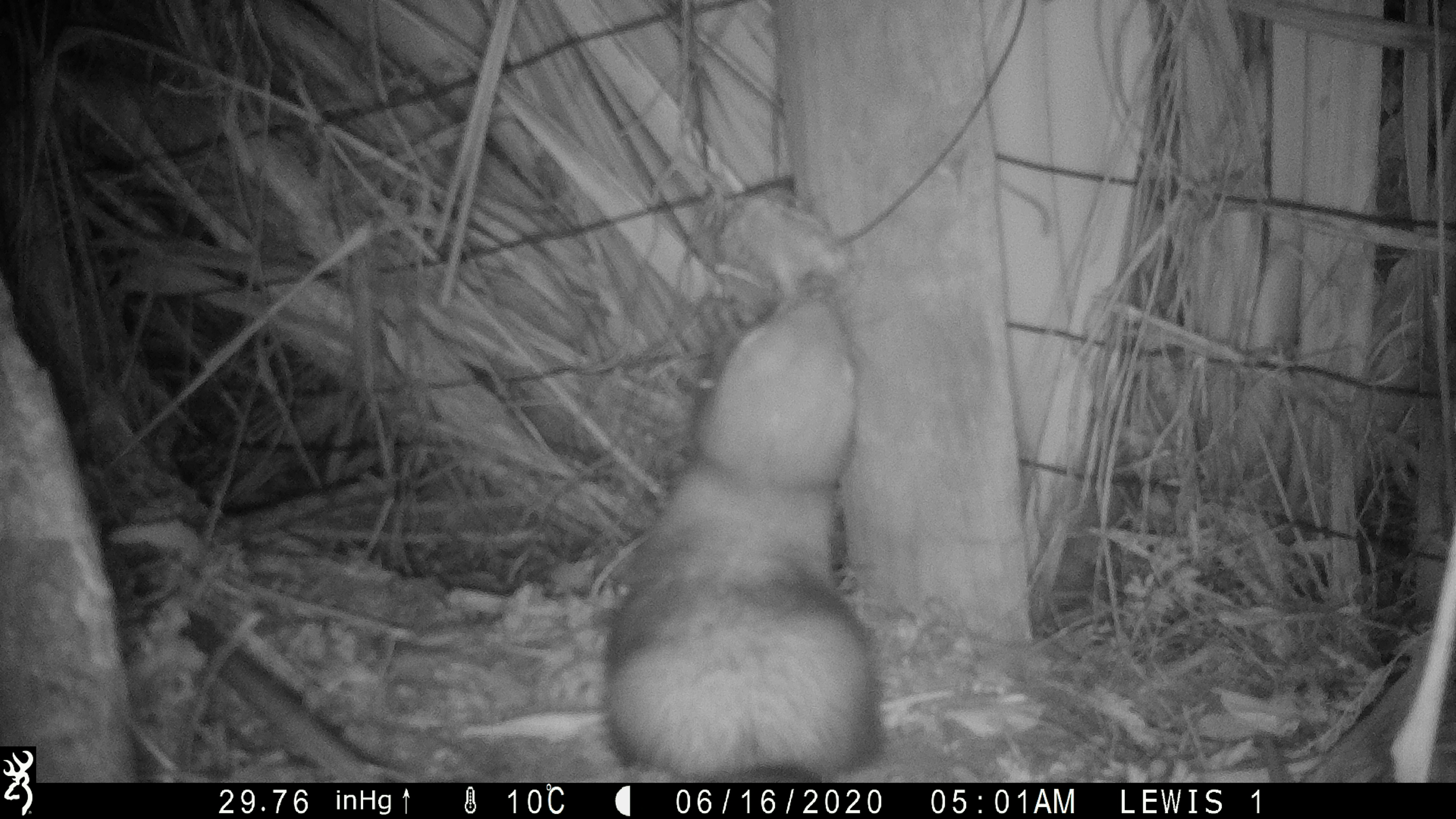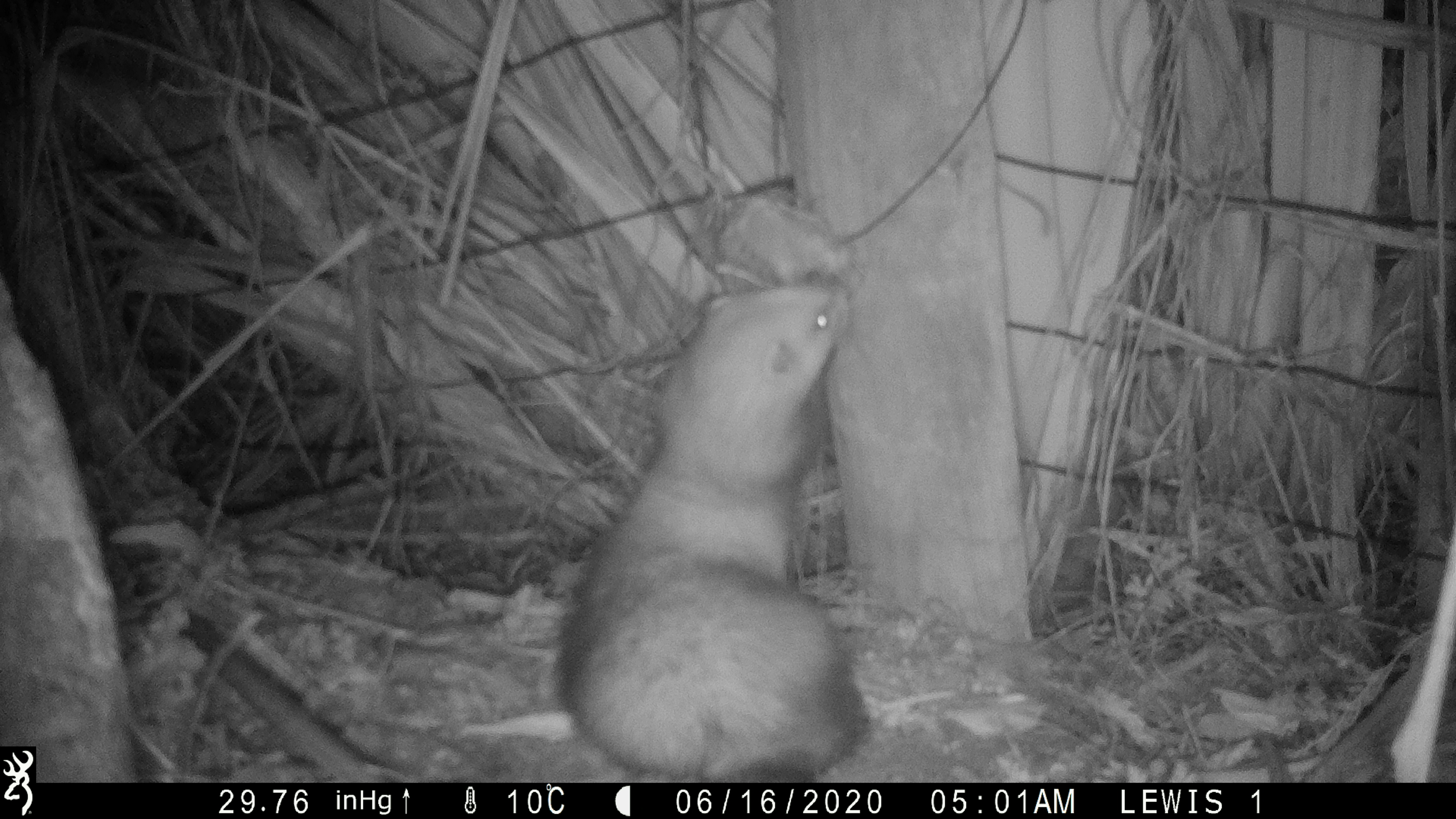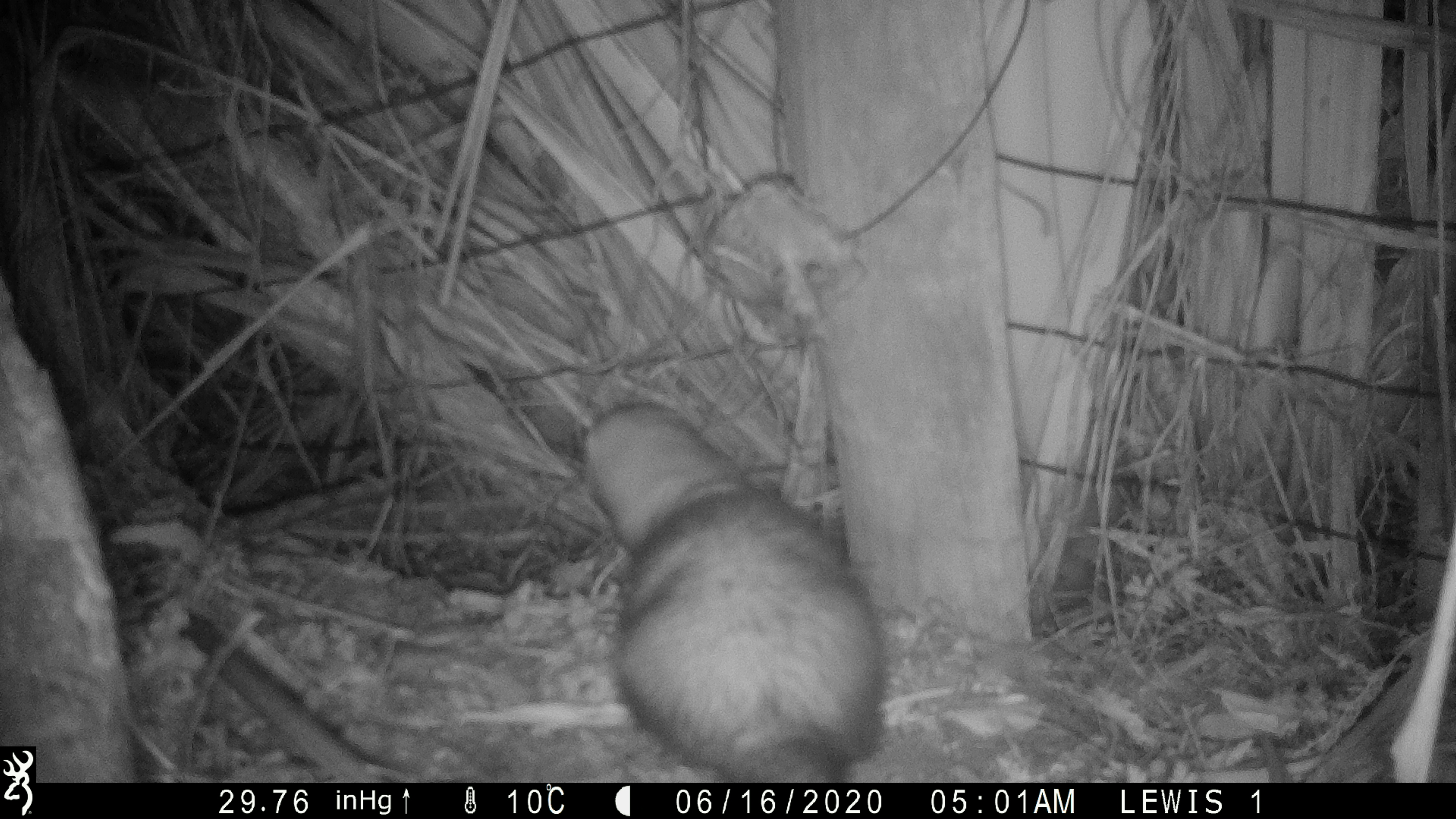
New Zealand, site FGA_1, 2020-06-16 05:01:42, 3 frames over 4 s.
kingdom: Animalia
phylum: Chordata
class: Mammalia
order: Carnivora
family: Mustelidae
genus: Mustela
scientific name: Mustela furo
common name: ferret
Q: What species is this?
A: Ferret (Mustela furo).